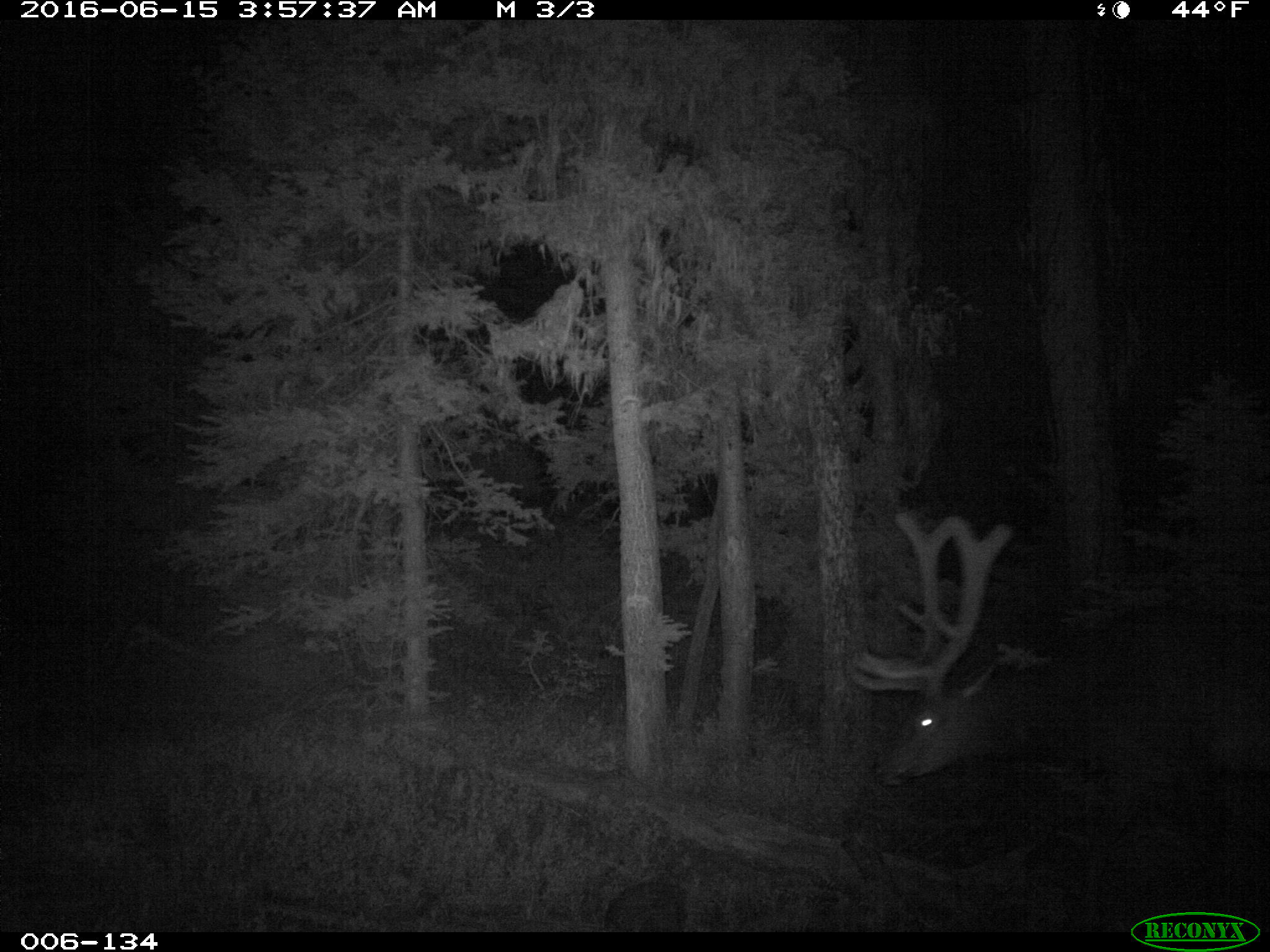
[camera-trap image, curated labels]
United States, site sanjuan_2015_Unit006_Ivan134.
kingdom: Animalia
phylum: Chordata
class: Mammalia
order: Artiodactyla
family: Cervidae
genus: Cervus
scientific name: Cervus elaphus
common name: red deer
Cervus elaphus (red deer).